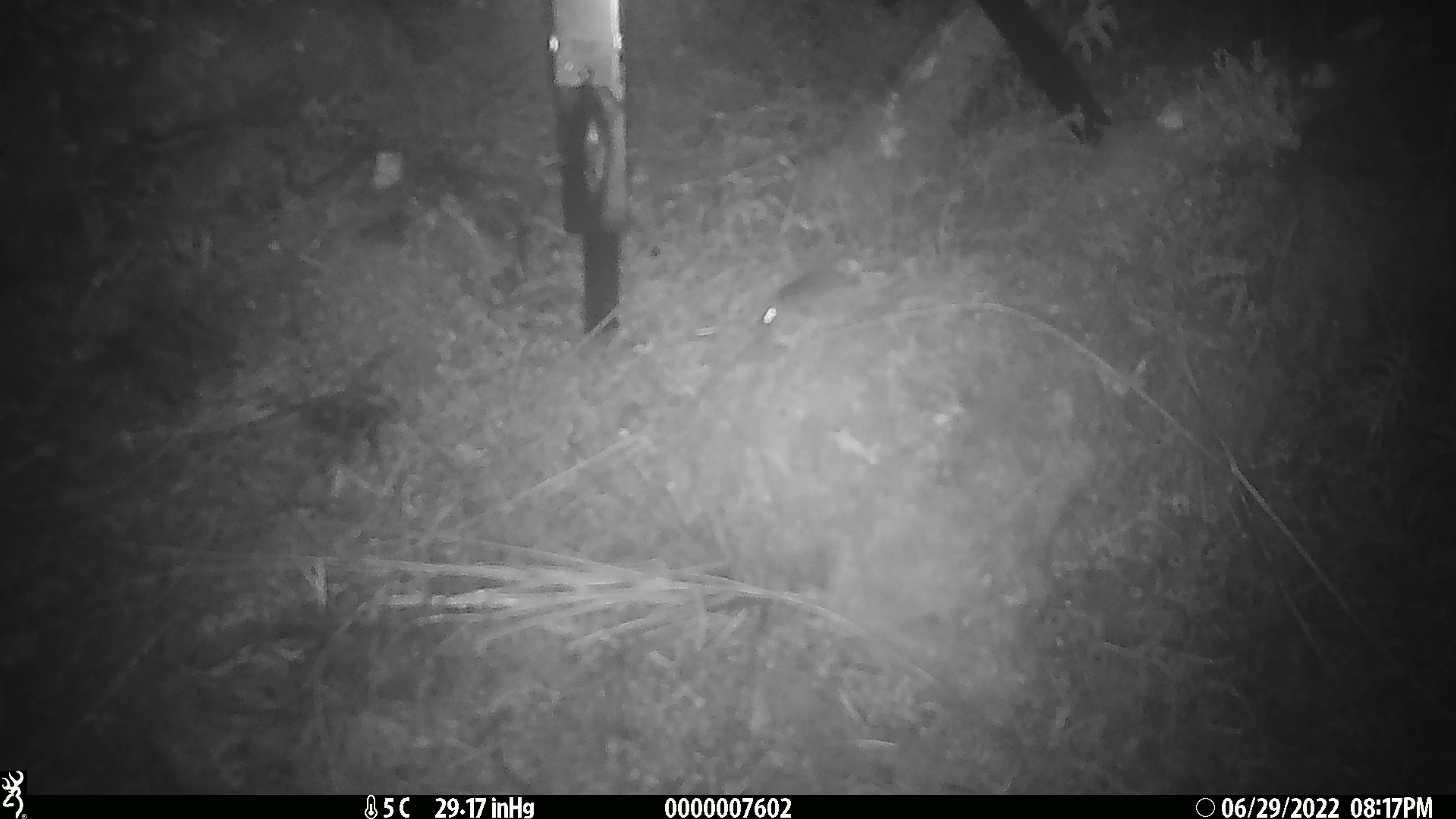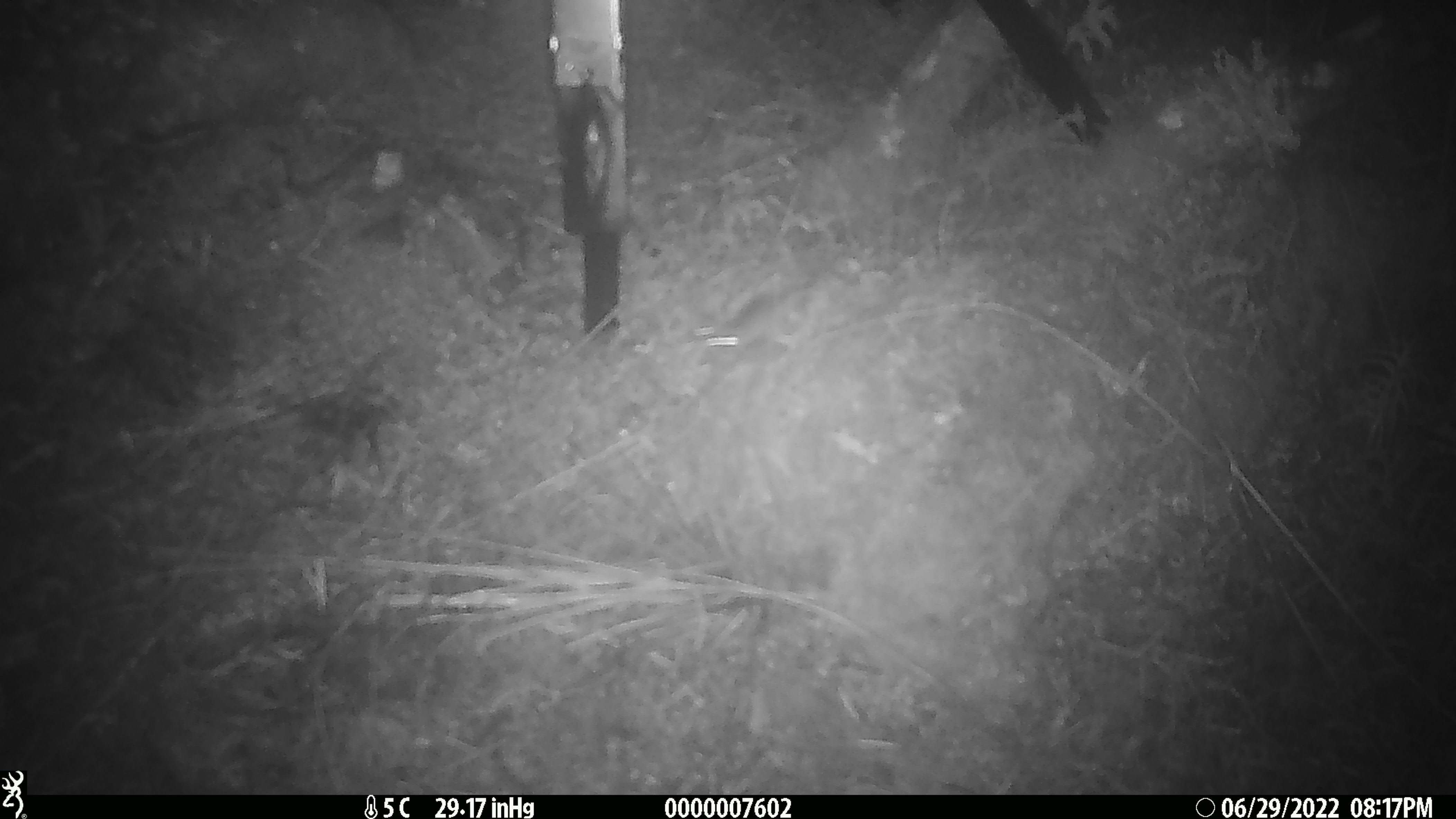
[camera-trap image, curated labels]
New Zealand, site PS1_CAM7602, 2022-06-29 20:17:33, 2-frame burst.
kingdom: Animalia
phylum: Chordata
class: Mammalia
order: Rodentia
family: Muridae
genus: Mus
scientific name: Mus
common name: mouse